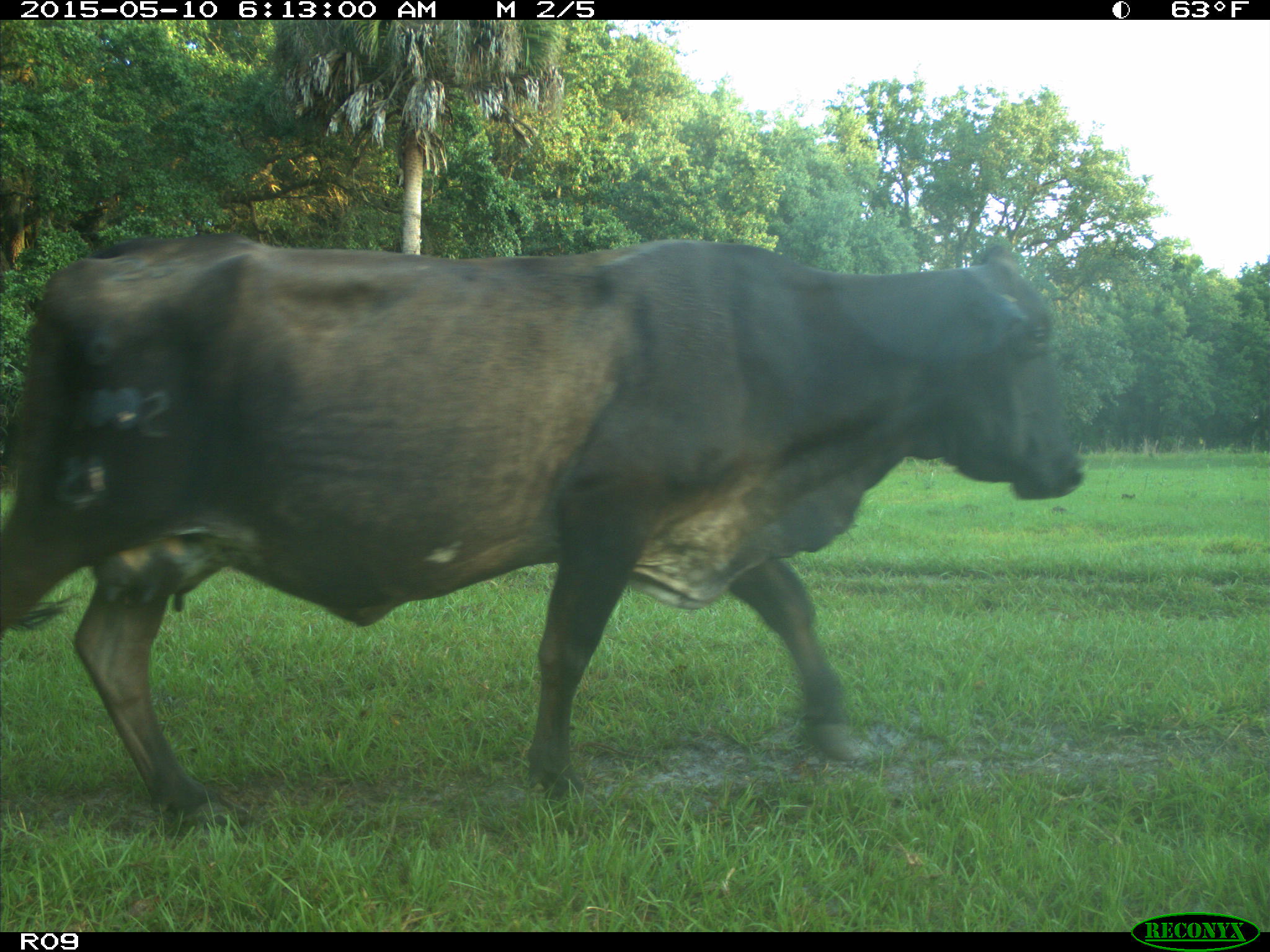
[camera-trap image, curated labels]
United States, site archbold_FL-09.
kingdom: Animalia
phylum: Chordata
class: Mammalia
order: Artiodactyla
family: Bovidae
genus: Bos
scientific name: Bos taurus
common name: domestic cow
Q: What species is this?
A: Bos taurus (domestic cow).